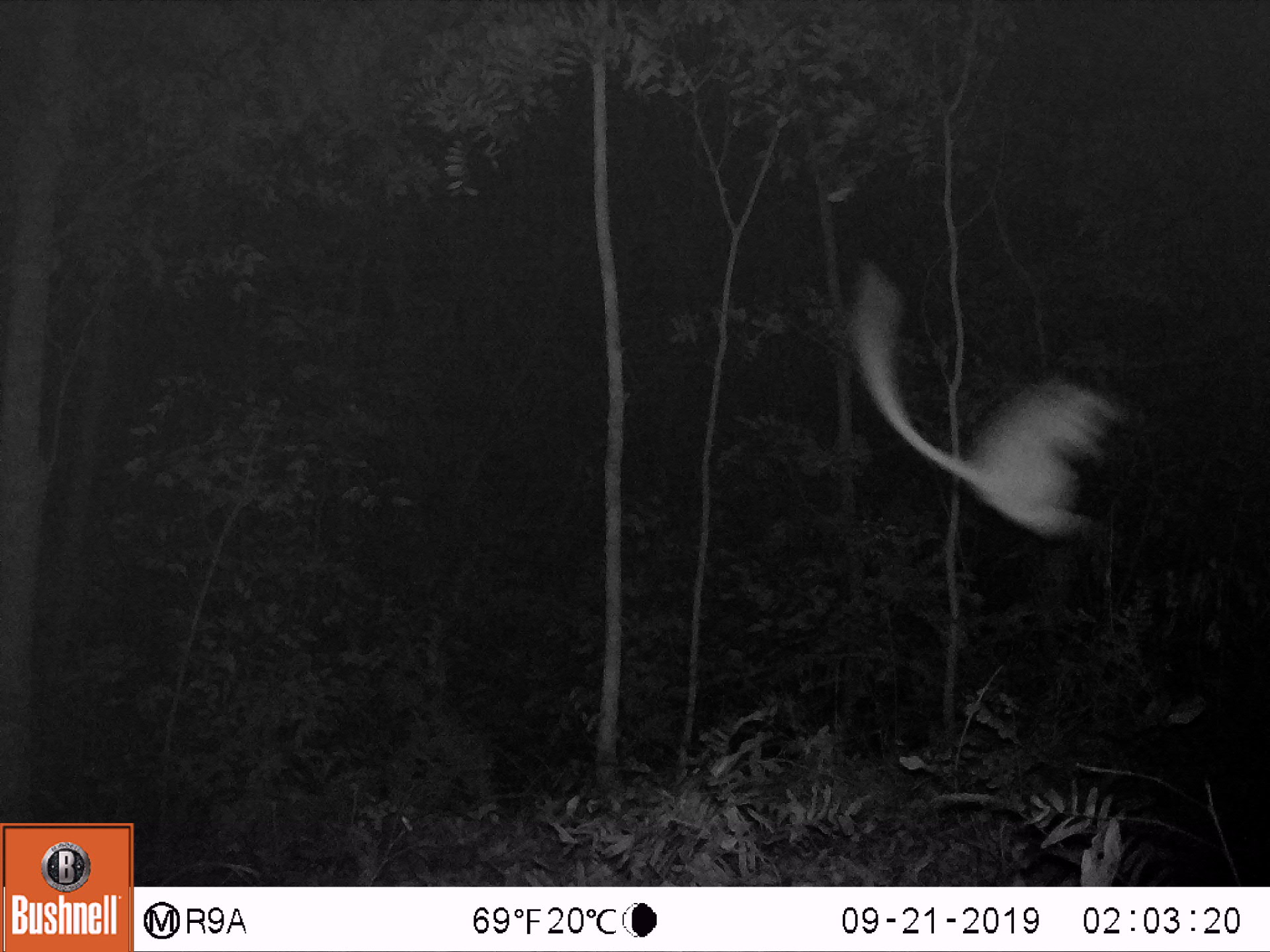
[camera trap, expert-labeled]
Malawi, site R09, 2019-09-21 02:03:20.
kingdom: Animalia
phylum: Chordata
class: Mammalia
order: Primates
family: Galagidae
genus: Galago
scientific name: Galago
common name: lesser bushbabies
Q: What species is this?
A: Galago (lesser bushbabies).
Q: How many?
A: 1.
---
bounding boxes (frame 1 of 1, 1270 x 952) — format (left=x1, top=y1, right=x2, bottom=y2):
galago: (left=842, top=254, right=1111, bottom=536)